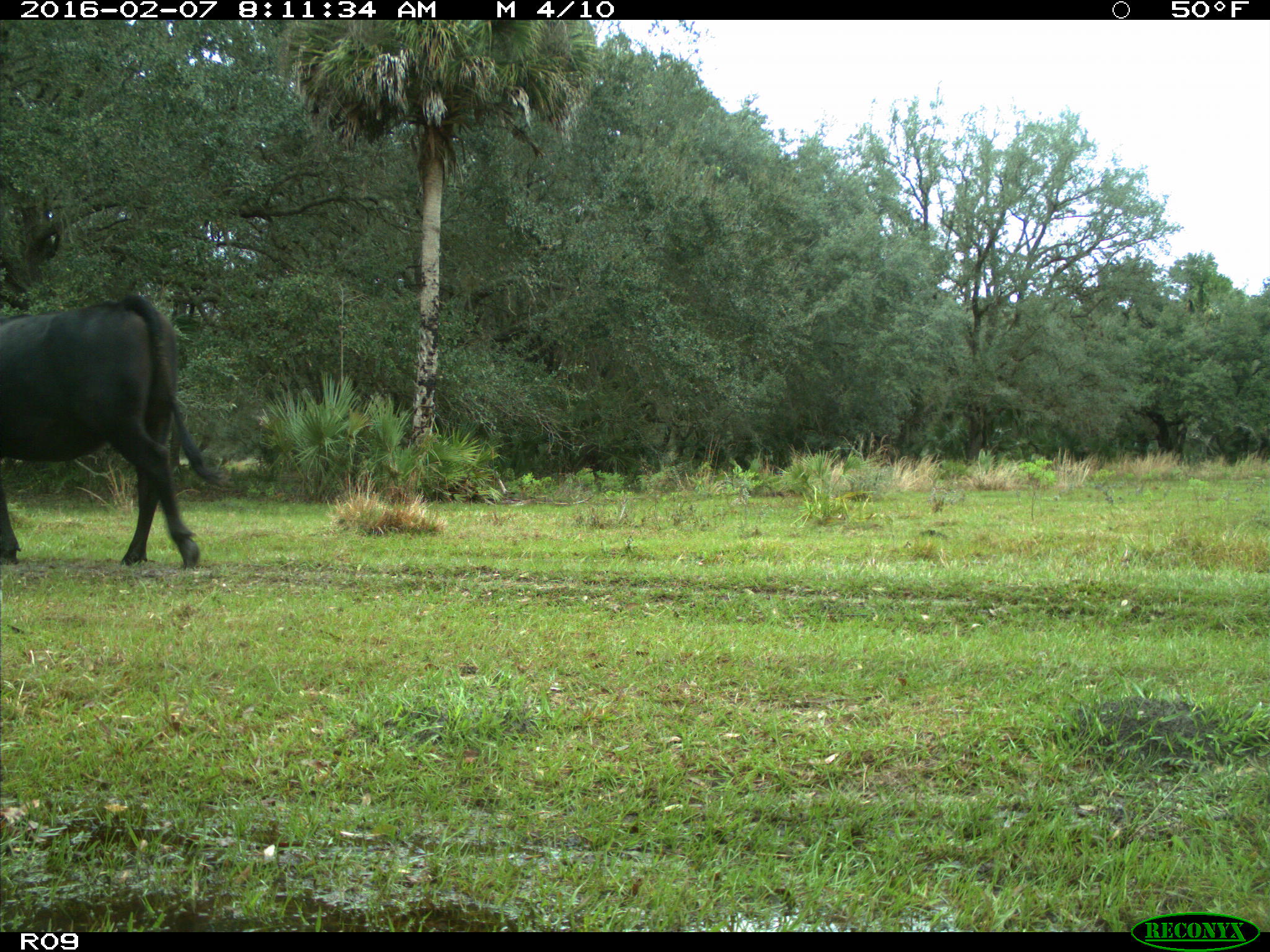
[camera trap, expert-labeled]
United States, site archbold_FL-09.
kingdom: Animalia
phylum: Chordata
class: Mammalia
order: Artiodactyla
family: Bovidae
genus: Bos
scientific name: Bos taurus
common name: domestic cow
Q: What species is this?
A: Bos taurus (domestic cow).